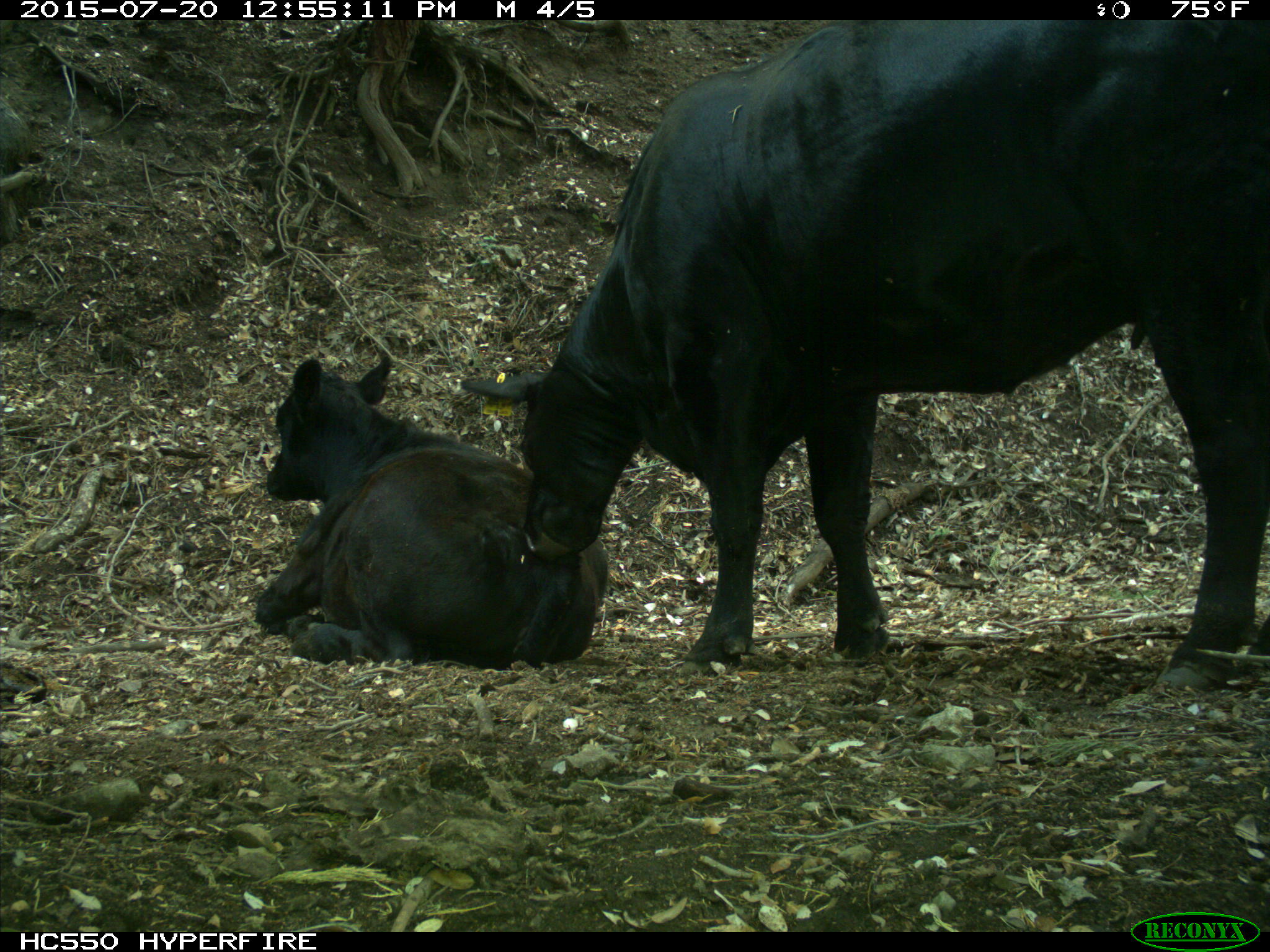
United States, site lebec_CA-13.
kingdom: Animalia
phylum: Chordata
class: Mammalia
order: Artiodactyla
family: Bovidae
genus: Bos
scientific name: Bos taurus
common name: domestic cow